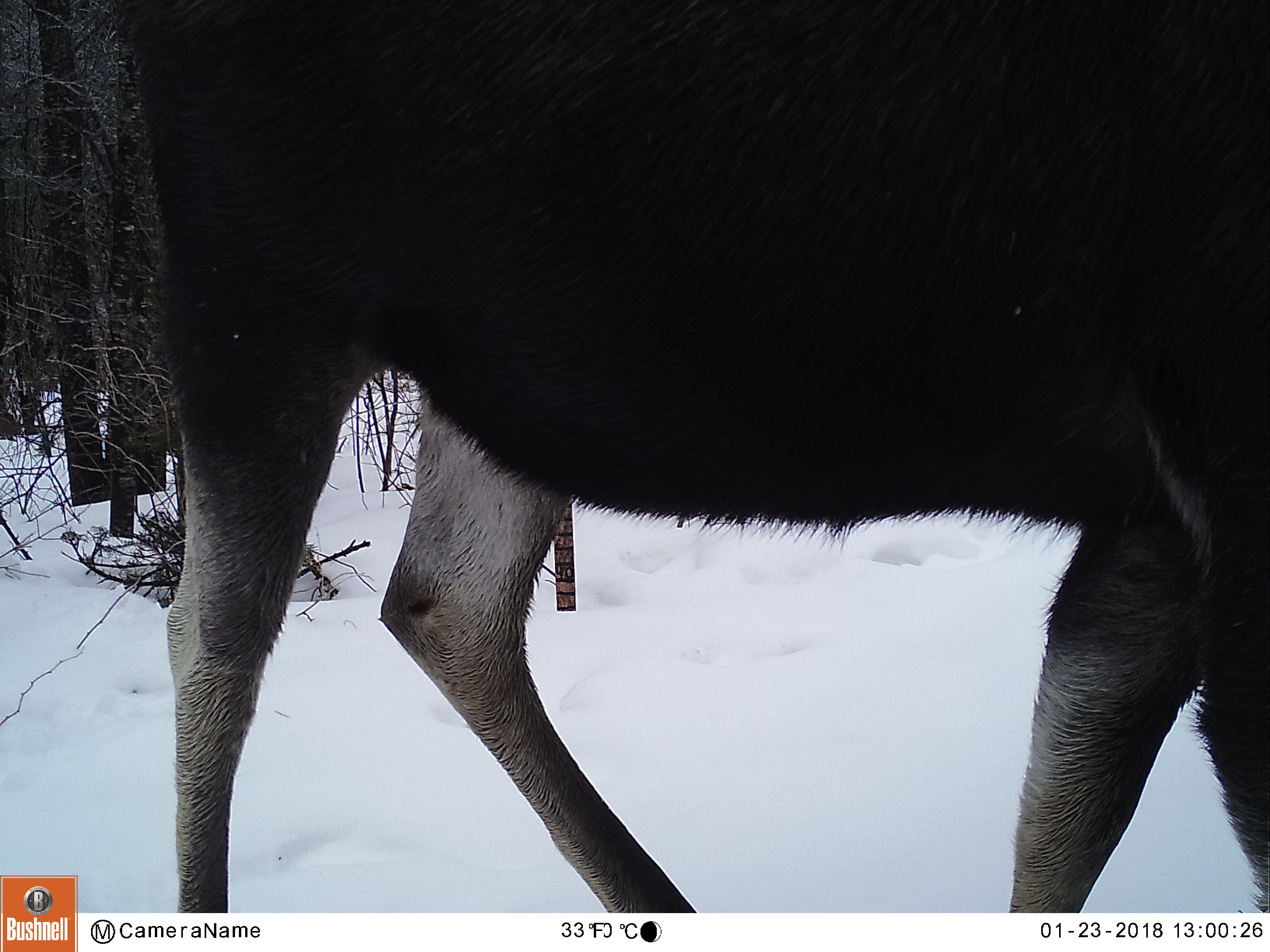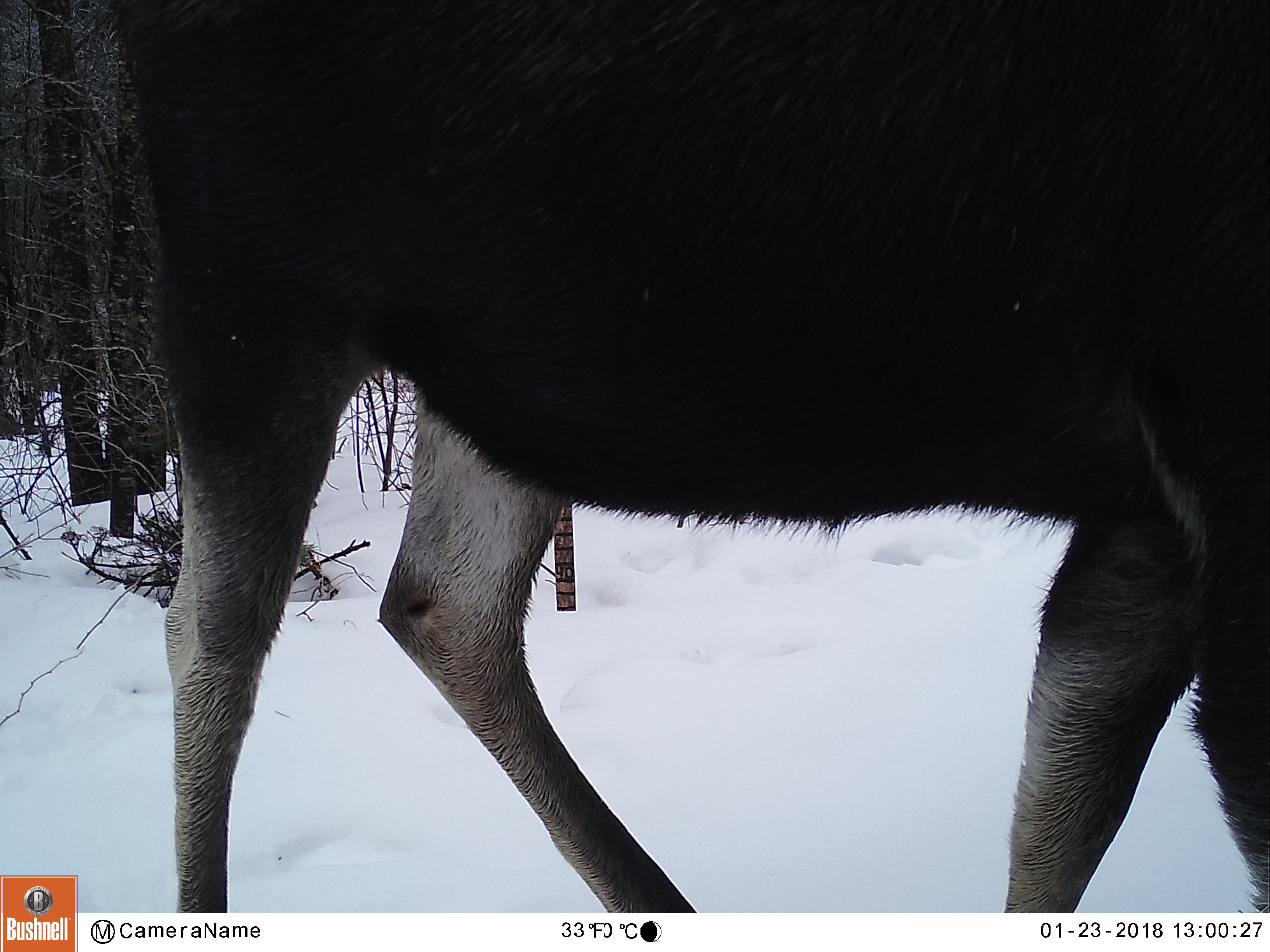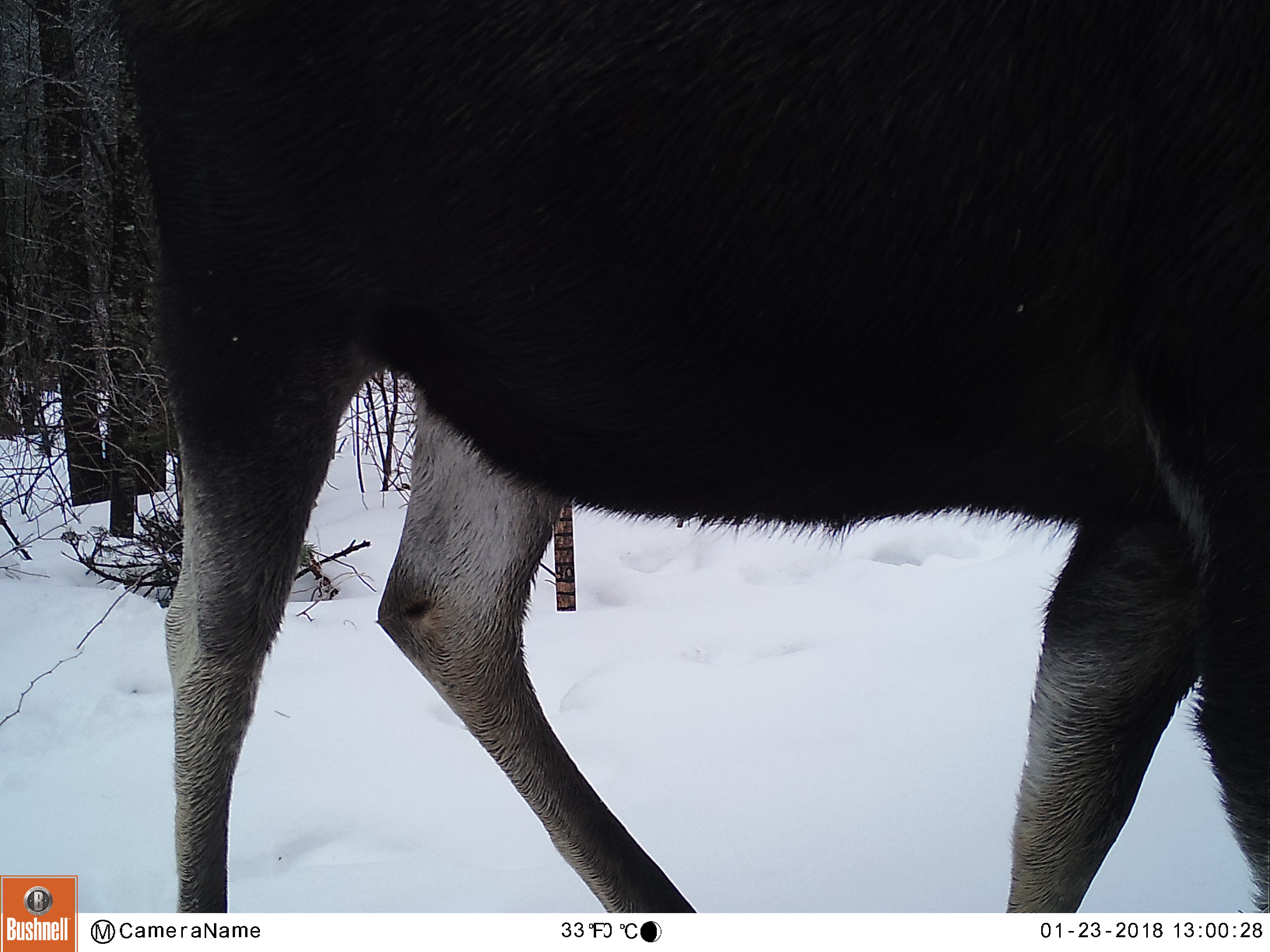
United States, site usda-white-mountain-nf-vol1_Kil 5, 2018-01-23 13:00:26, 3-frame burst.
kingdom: Animalia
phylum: Chordata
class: Mammalia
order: Artiodactyla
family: Cervidae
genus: Alces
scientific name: Alces alces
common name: moose